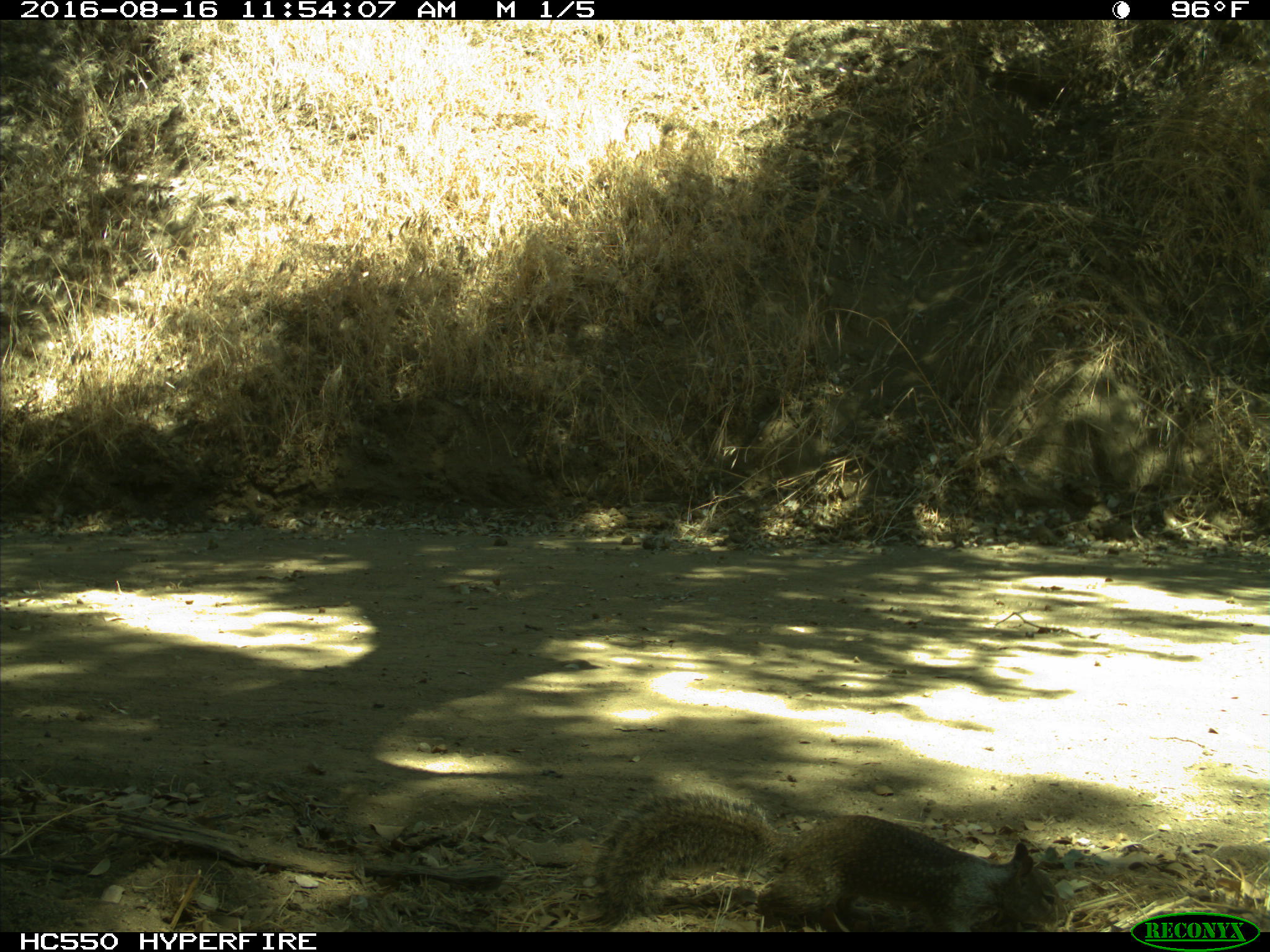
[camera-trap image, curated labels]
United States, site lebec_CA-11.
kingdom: Animalia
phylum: Chordata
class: Mammalia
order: Rodentia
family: Sciuridae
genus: Otospermophilus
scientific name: Otospermophilus beecheyi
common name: california ground squirrel